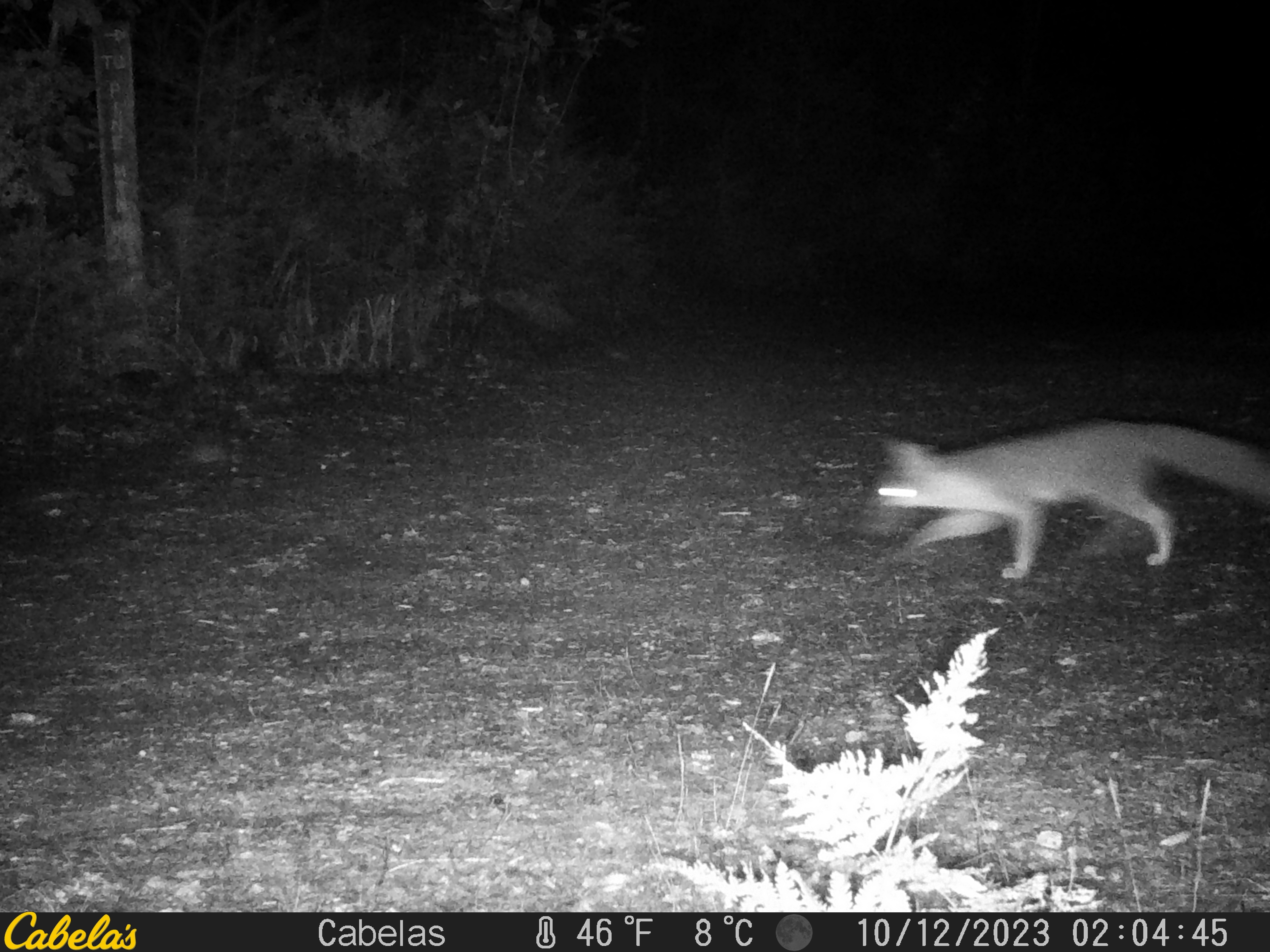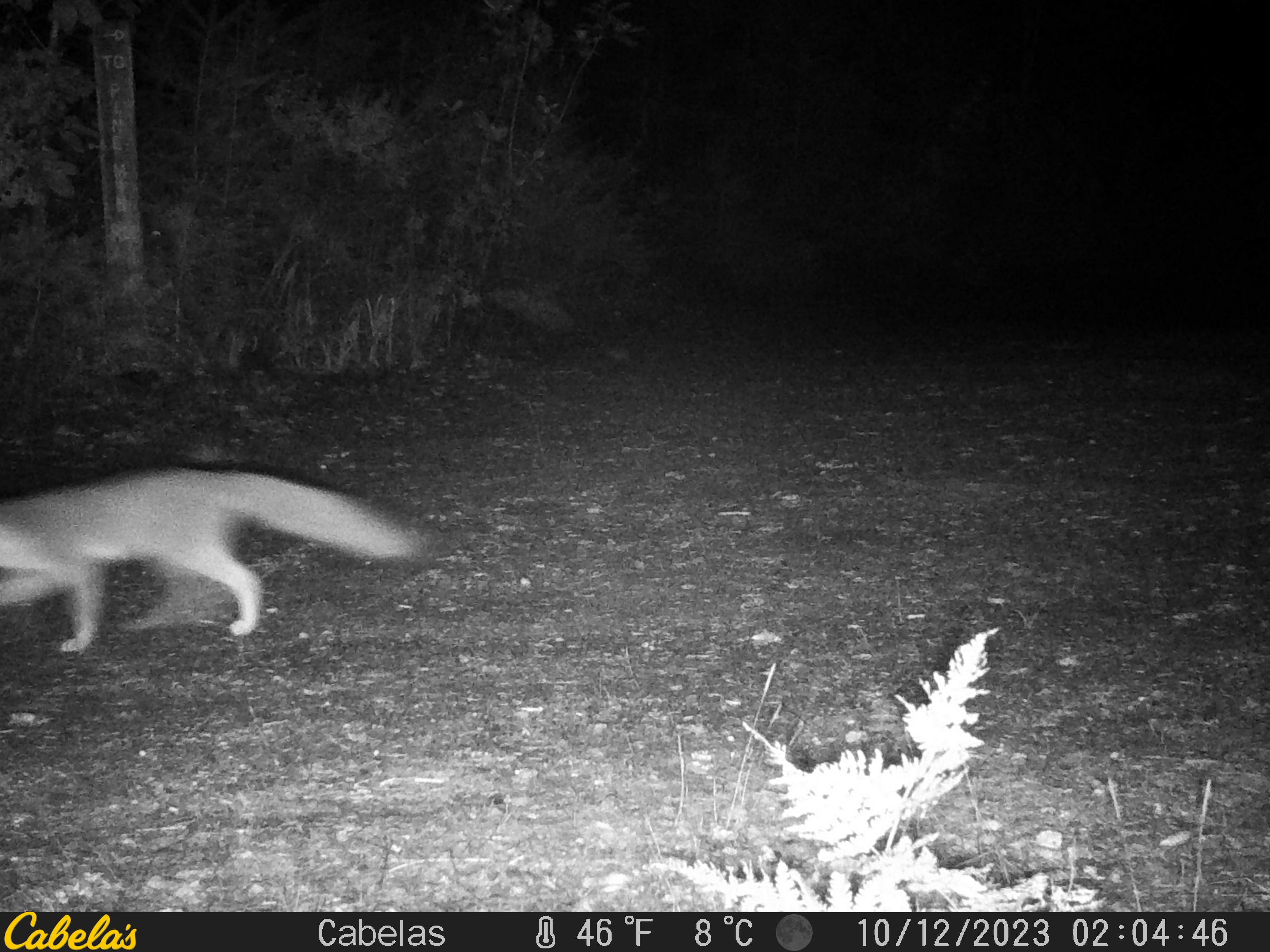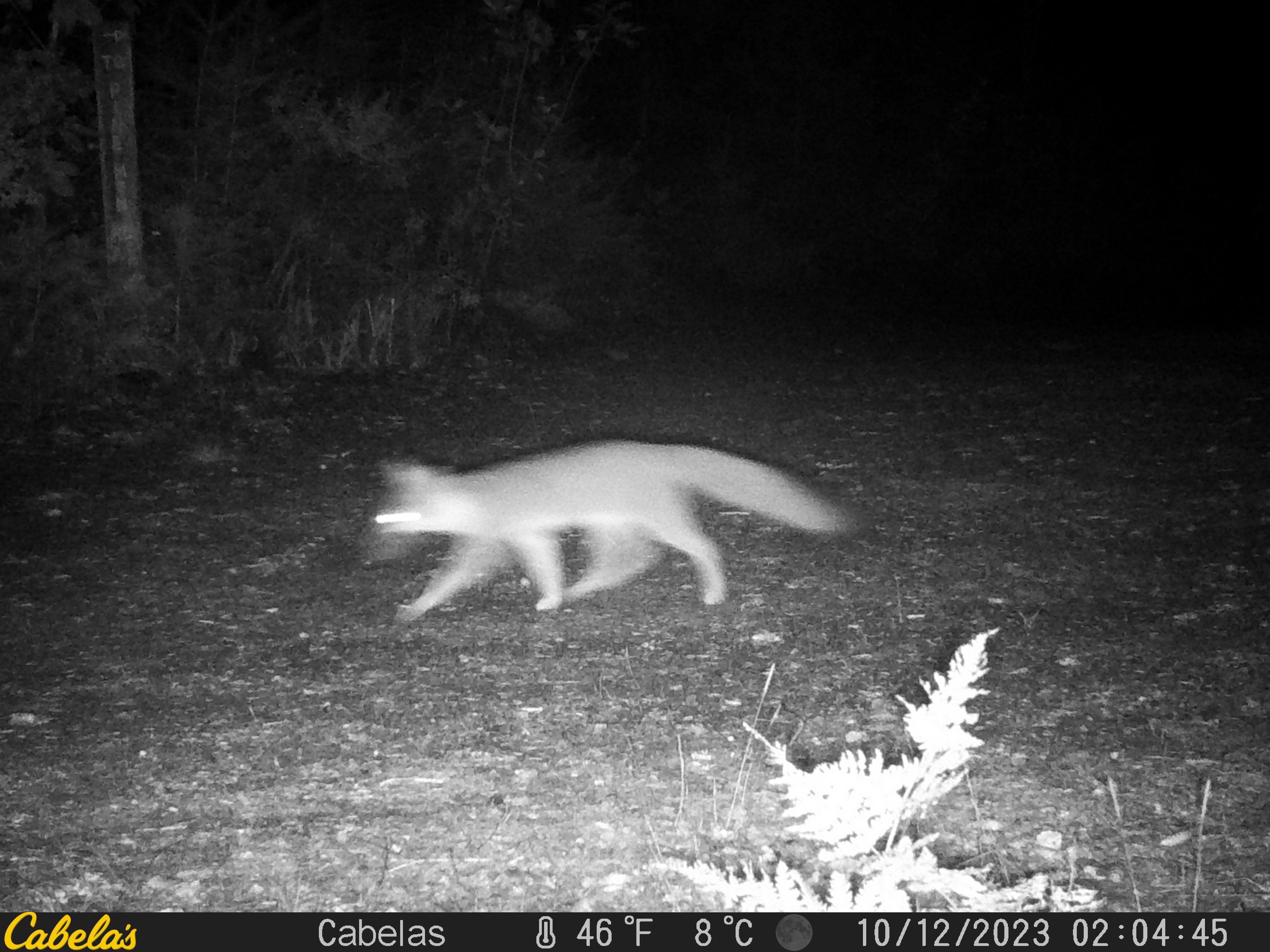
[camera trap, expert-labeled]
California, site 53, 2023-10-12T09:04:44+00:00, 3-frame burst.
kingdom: Animalia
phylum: Chordata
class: Mammalia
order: Carnivora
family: Canidae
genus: Urocyon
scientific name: Urocyon cinereoargenteus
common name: gray fox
Gray fox (Urocyon cinereoargenteus).